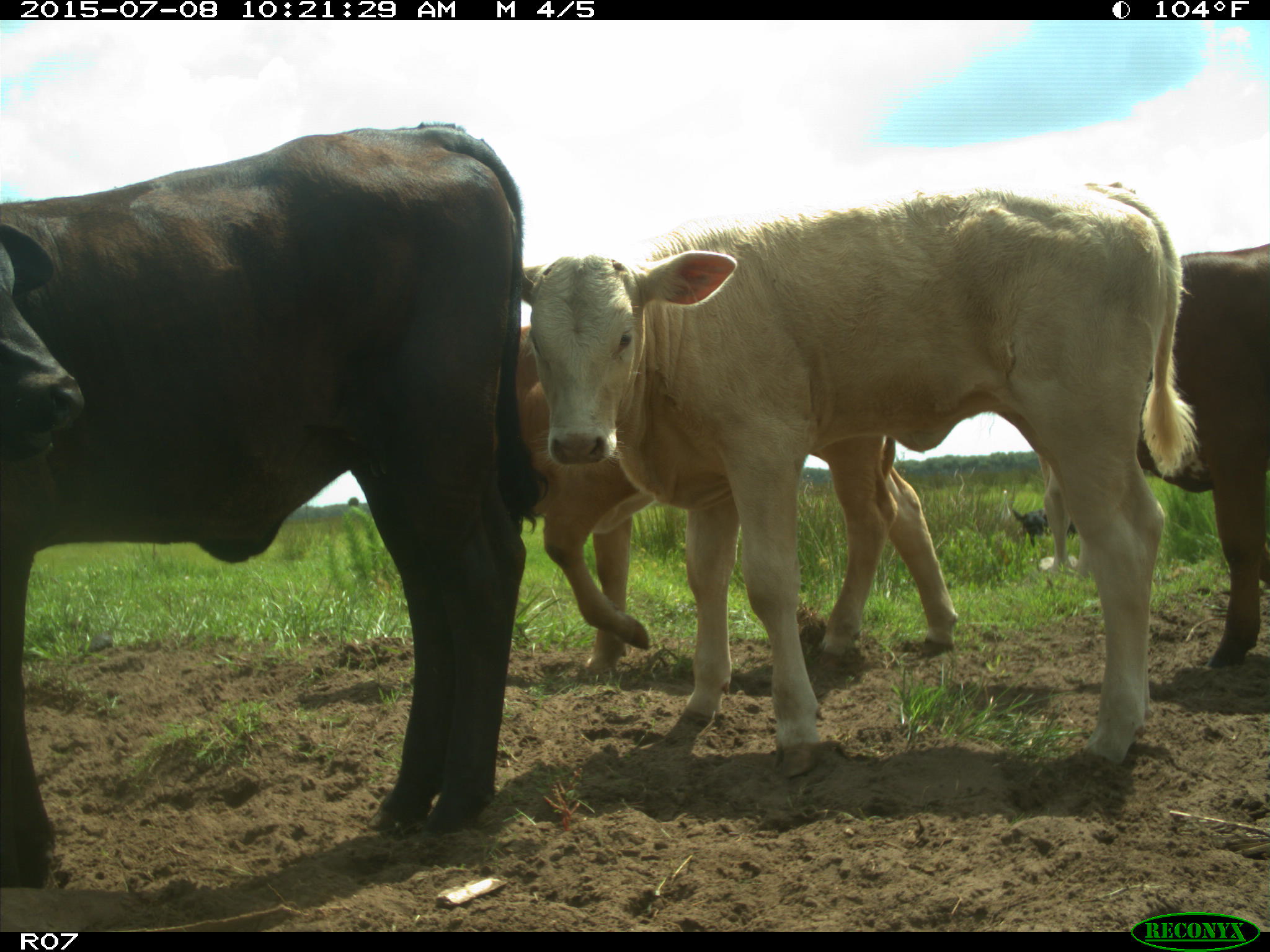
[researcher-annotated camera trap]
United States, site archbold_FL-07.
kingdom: Animalia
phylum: Chordata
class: Mammalia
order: Artiodactyla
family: Bovidae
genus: Bos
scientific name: Bos taurus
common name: domestic cow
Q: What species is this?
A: Bos taurus (domestic cow).